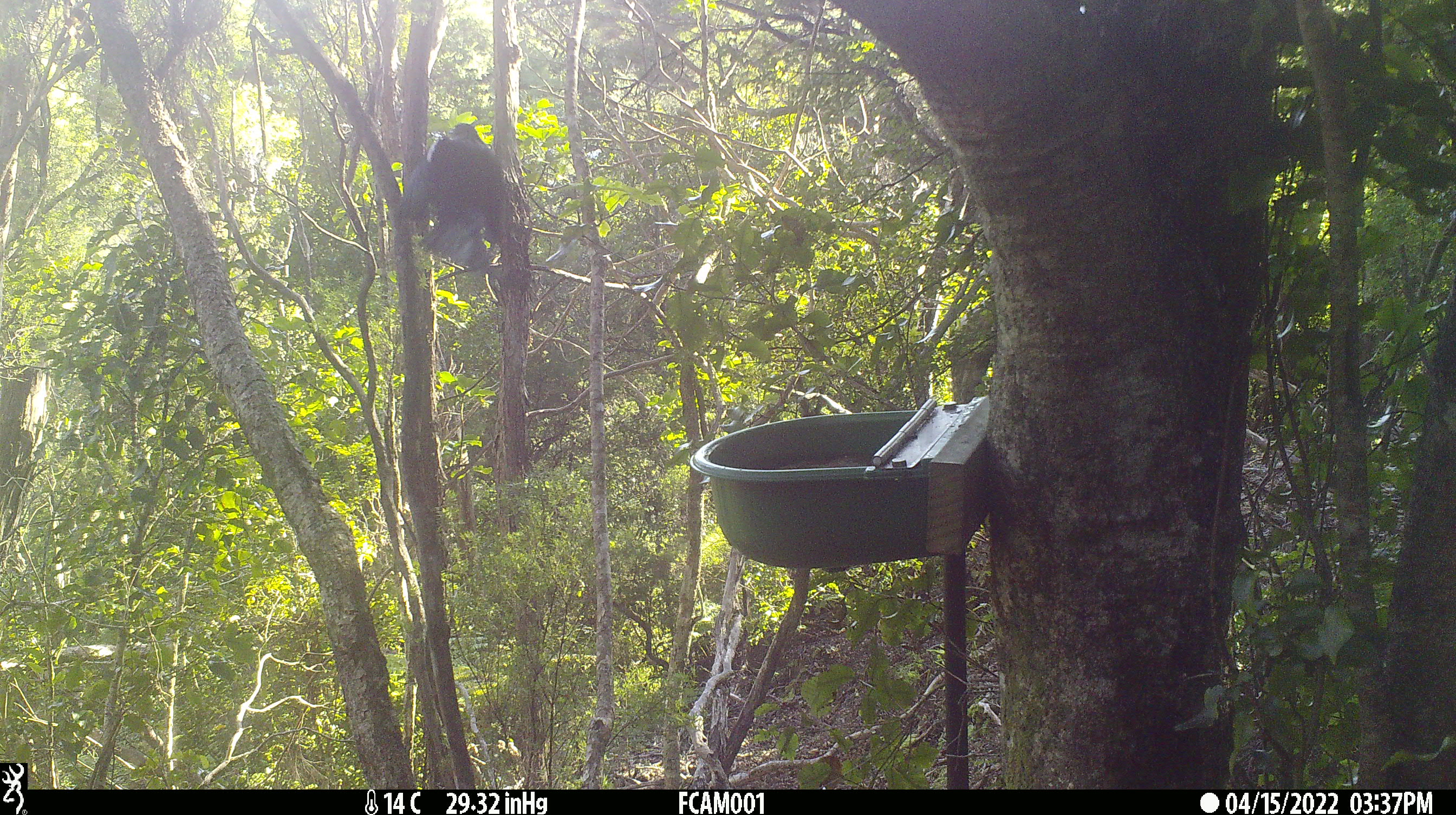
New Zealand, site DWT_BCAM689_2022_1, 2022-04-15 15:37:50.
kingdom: Animalia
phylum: Chordata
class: Aves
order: Passeriformes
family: Meliphagidae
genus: Prosthemadera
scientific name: Prosthemadera novaeseelandiae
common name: tui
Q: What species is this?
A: Tui (Prosthemadera novaeseelandiae).